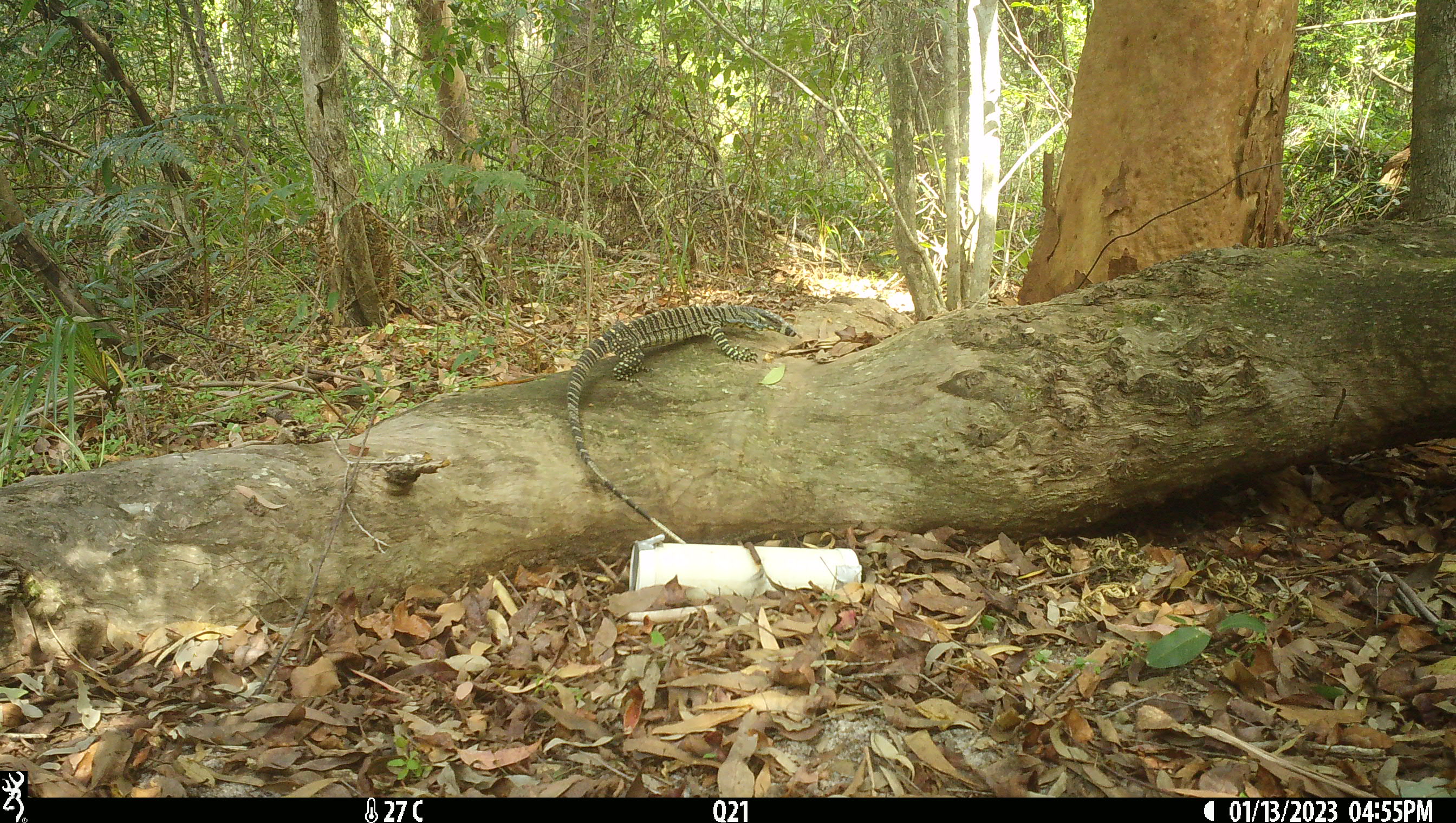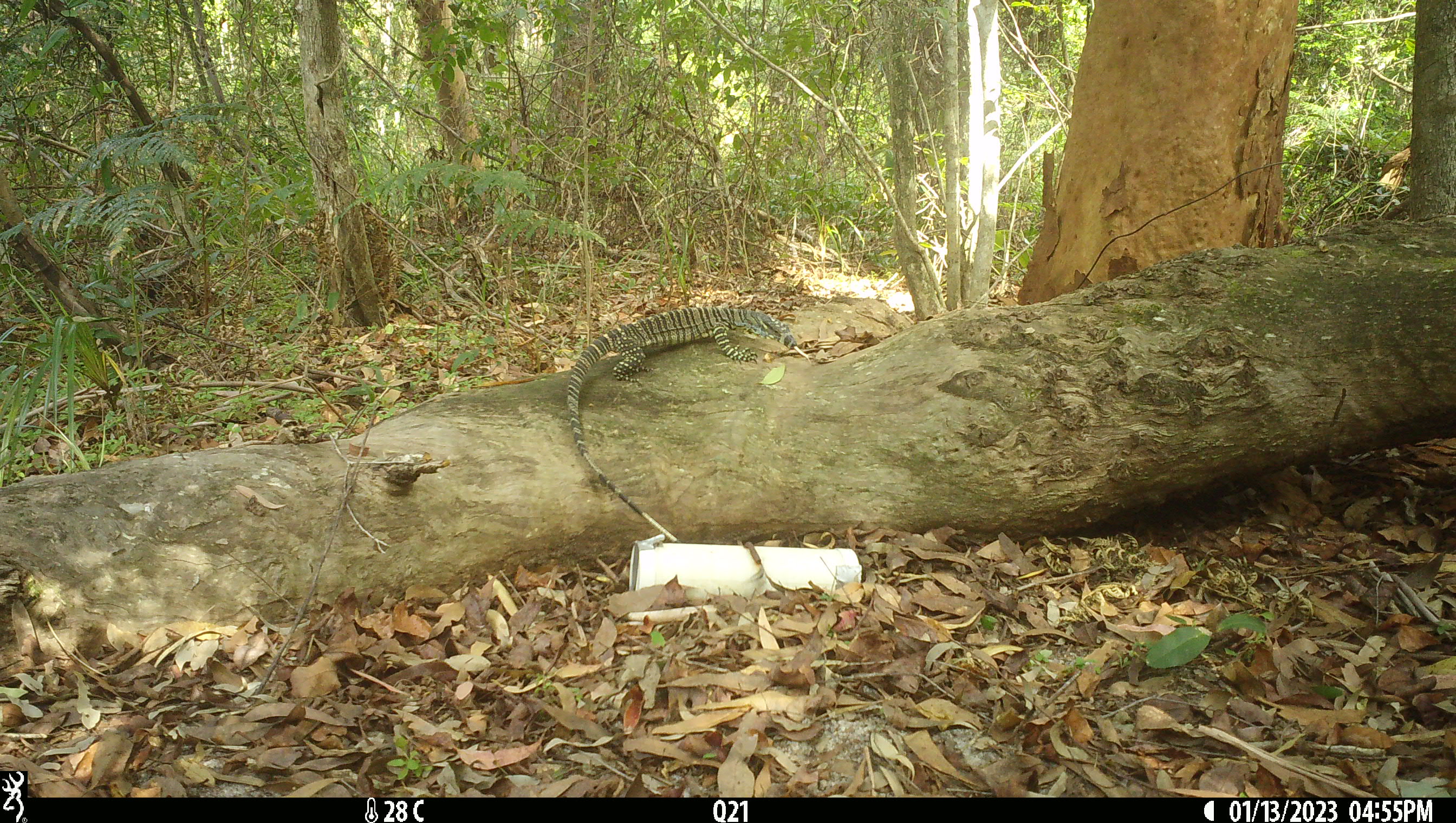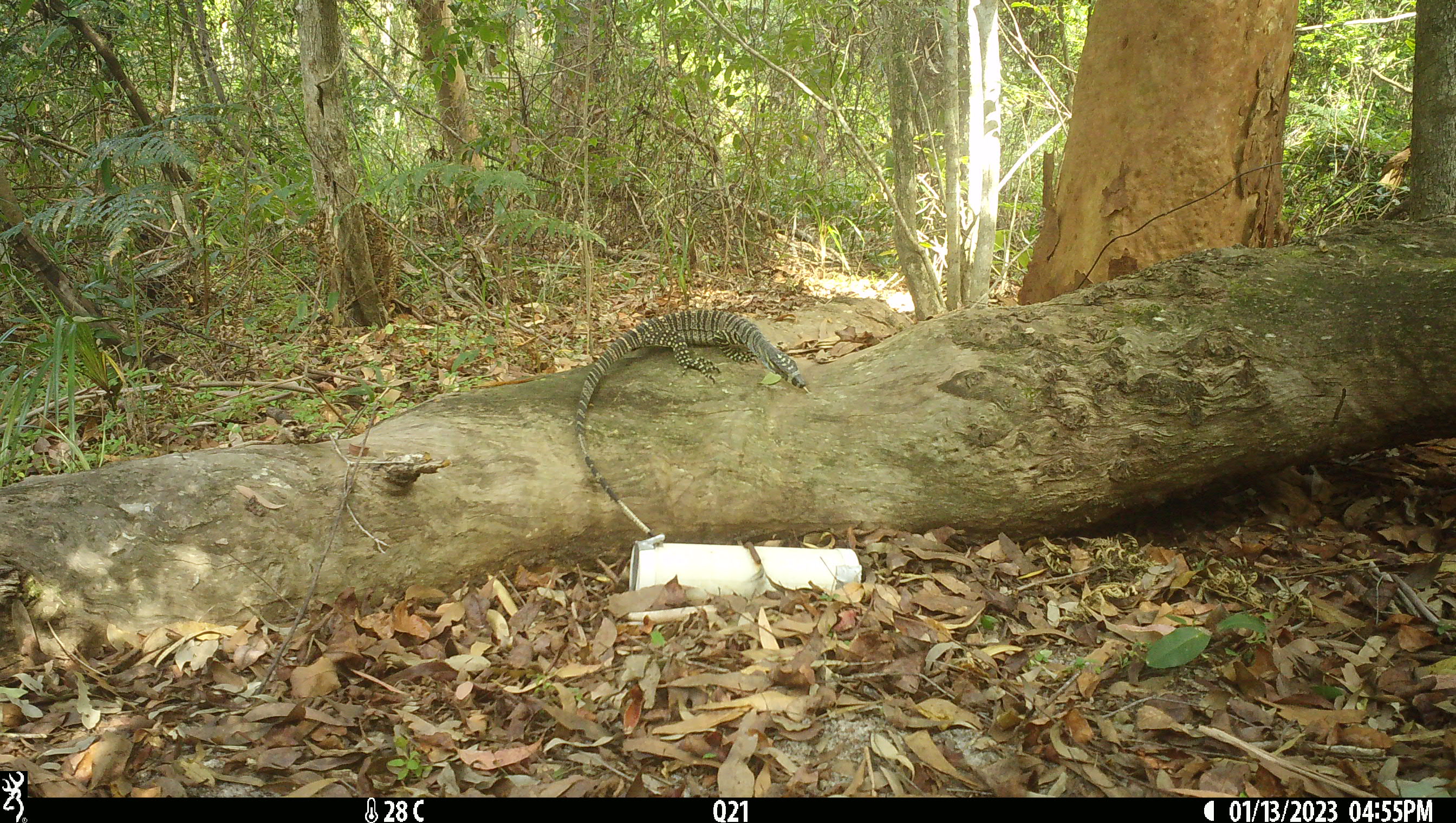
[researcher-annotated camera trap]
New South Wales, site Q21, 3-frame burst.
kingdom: Animalia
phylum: Chordata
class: Reptilia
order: Squamata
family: Varanidae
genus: Varanus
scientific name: Varanus varius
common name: lace monitor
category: goanna